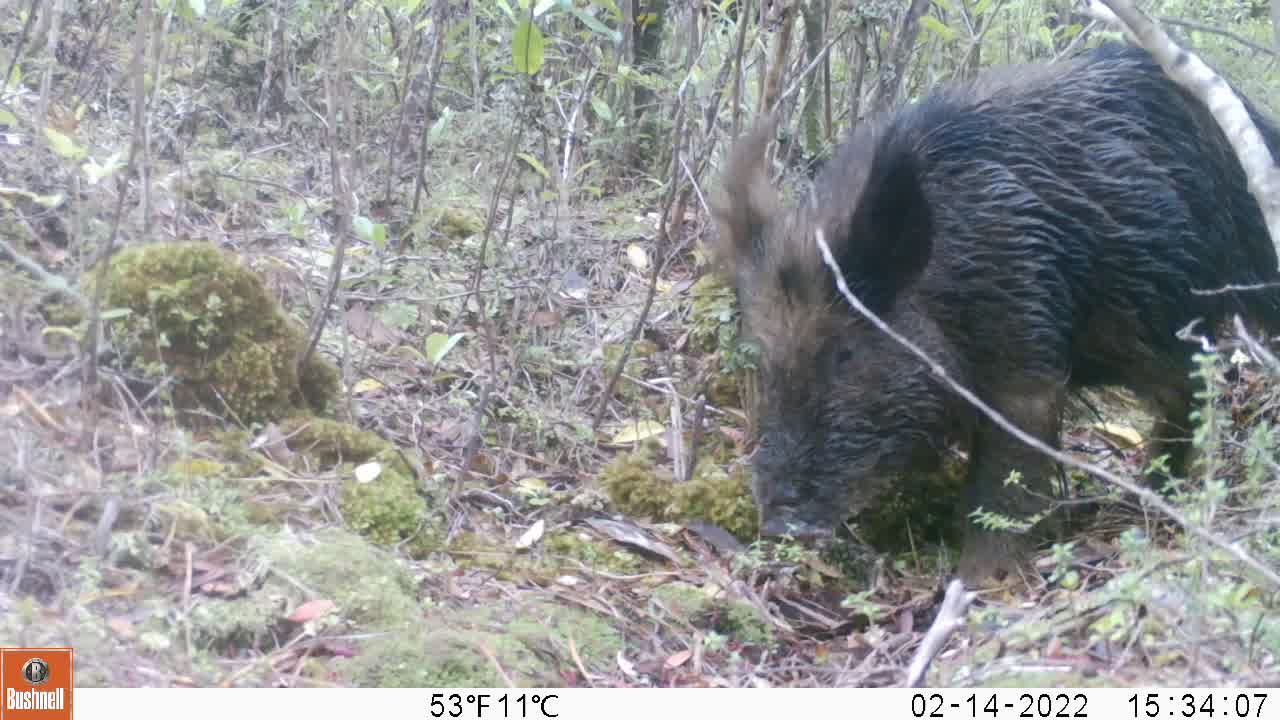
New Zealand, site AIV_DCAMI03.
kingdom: Animalia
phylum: Chordata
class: Mammalia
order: Artiodactyla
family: Suidae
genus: Sus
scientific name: Sus scrofa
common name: pig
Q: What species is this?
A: Pig (Sus scrofa).